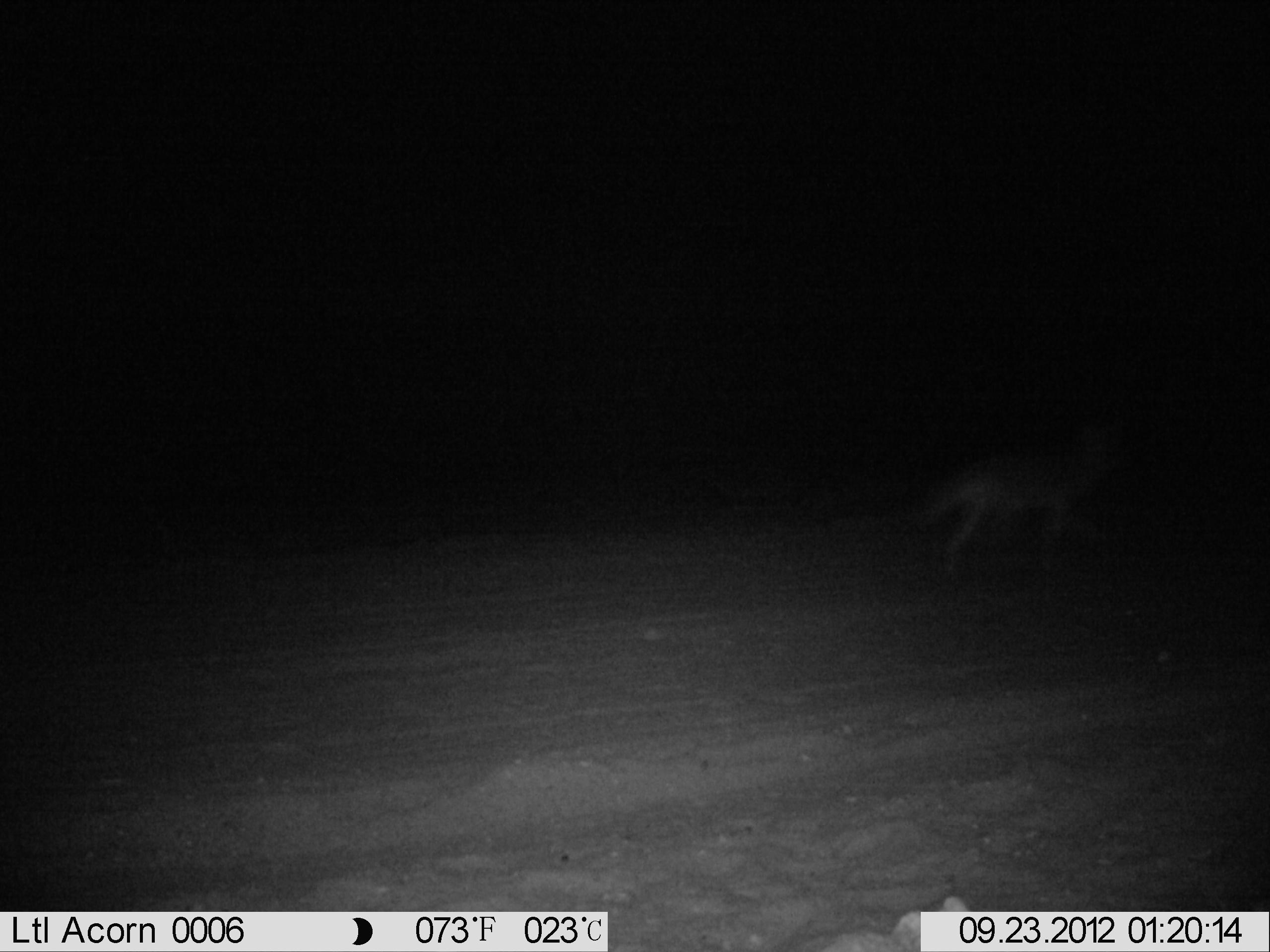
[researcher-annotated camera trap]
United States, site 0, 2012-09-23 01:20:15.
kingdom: Animalia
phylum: Chordata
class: Mammalia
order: Carnivora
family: Canidae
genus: Canis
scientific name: Canis latrans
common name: coyote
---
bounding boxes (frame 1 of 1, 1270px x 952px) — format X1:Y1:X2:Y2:
coyote: 913:428:1151:585